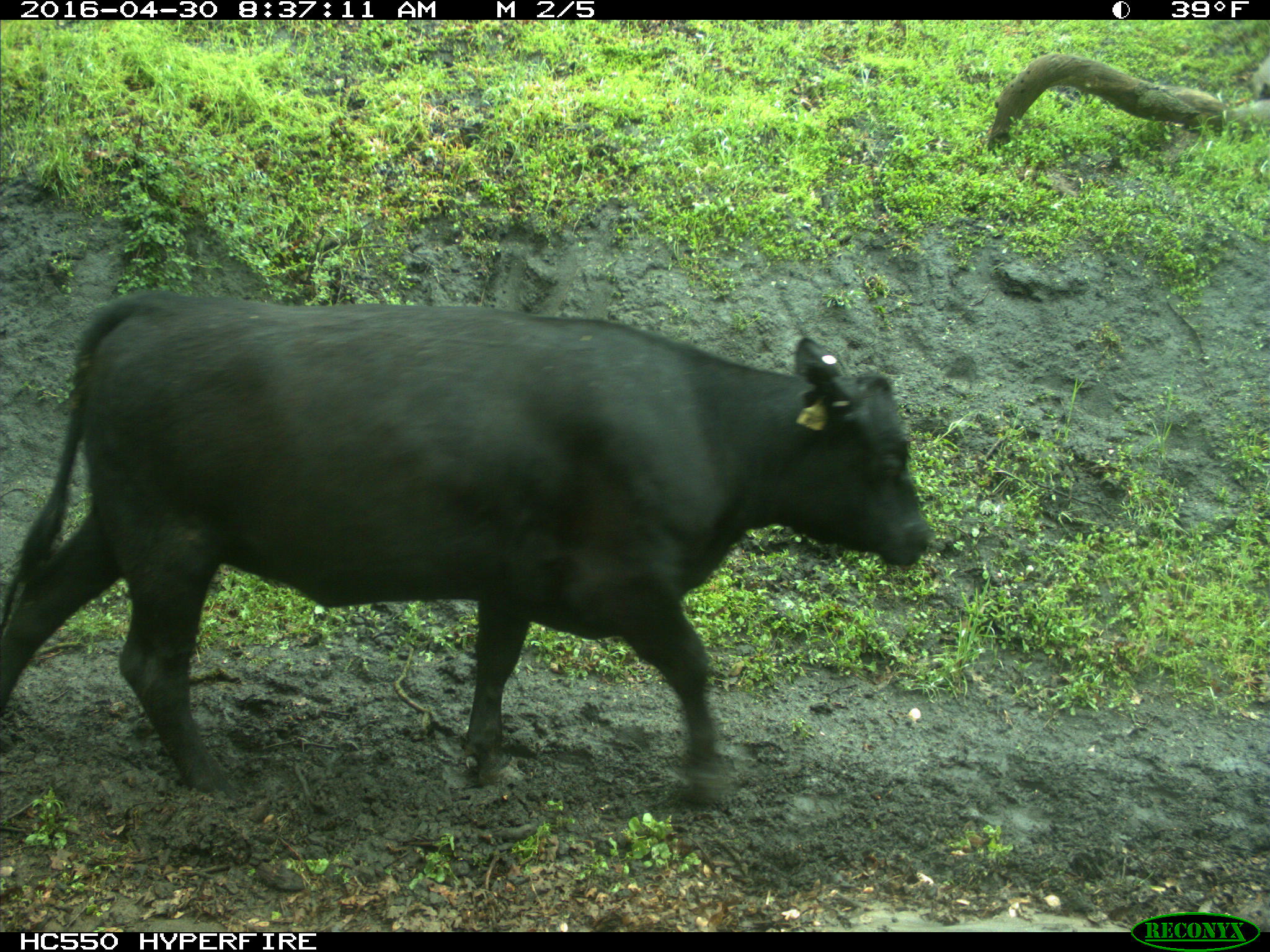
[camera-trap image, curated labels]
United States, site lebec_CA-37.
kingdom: Animalia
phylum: Chordata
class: Mammalia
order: Artiodactyla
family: Bovidae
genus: Bos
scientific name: Bos taurus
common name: domestic cow